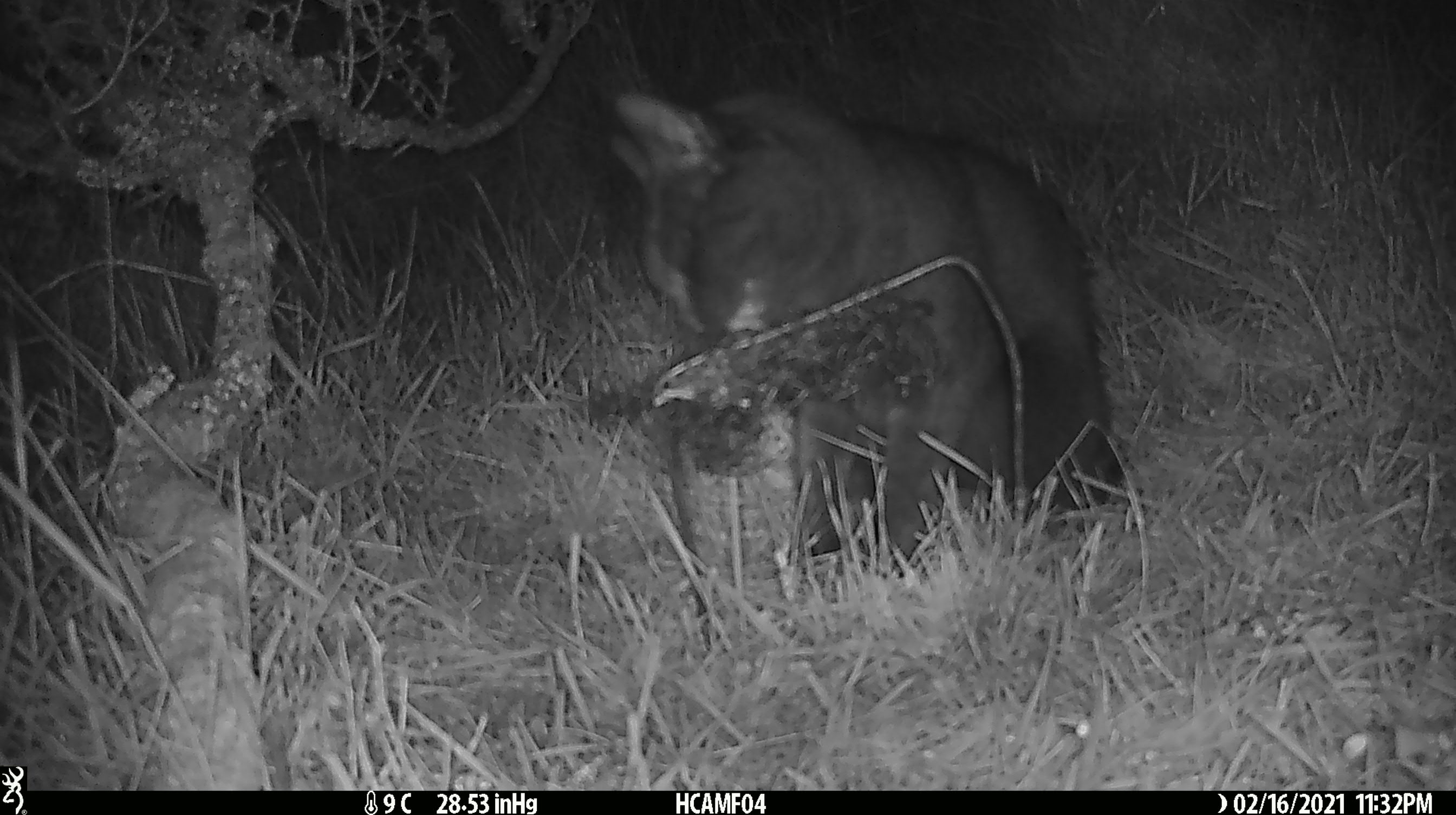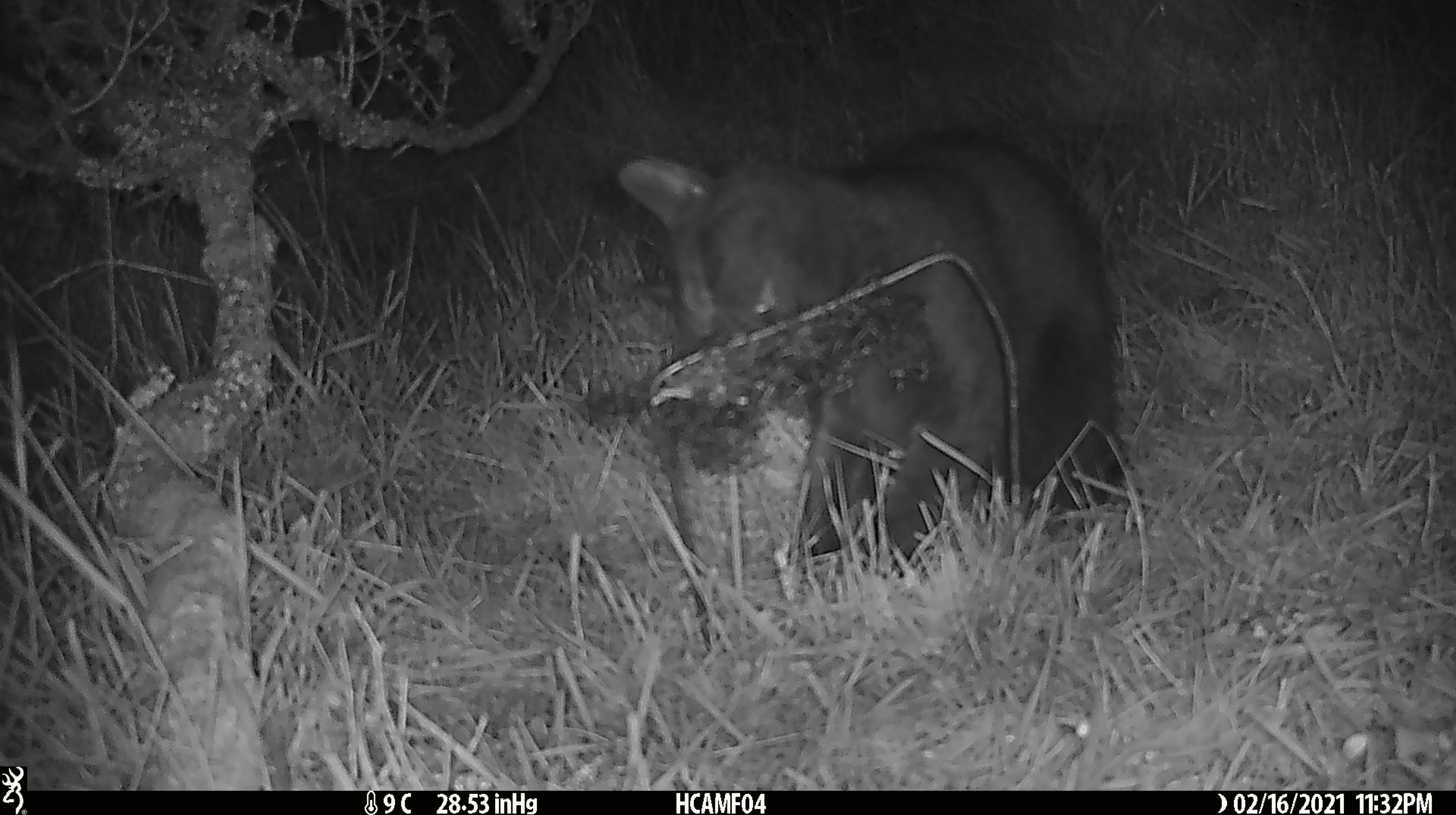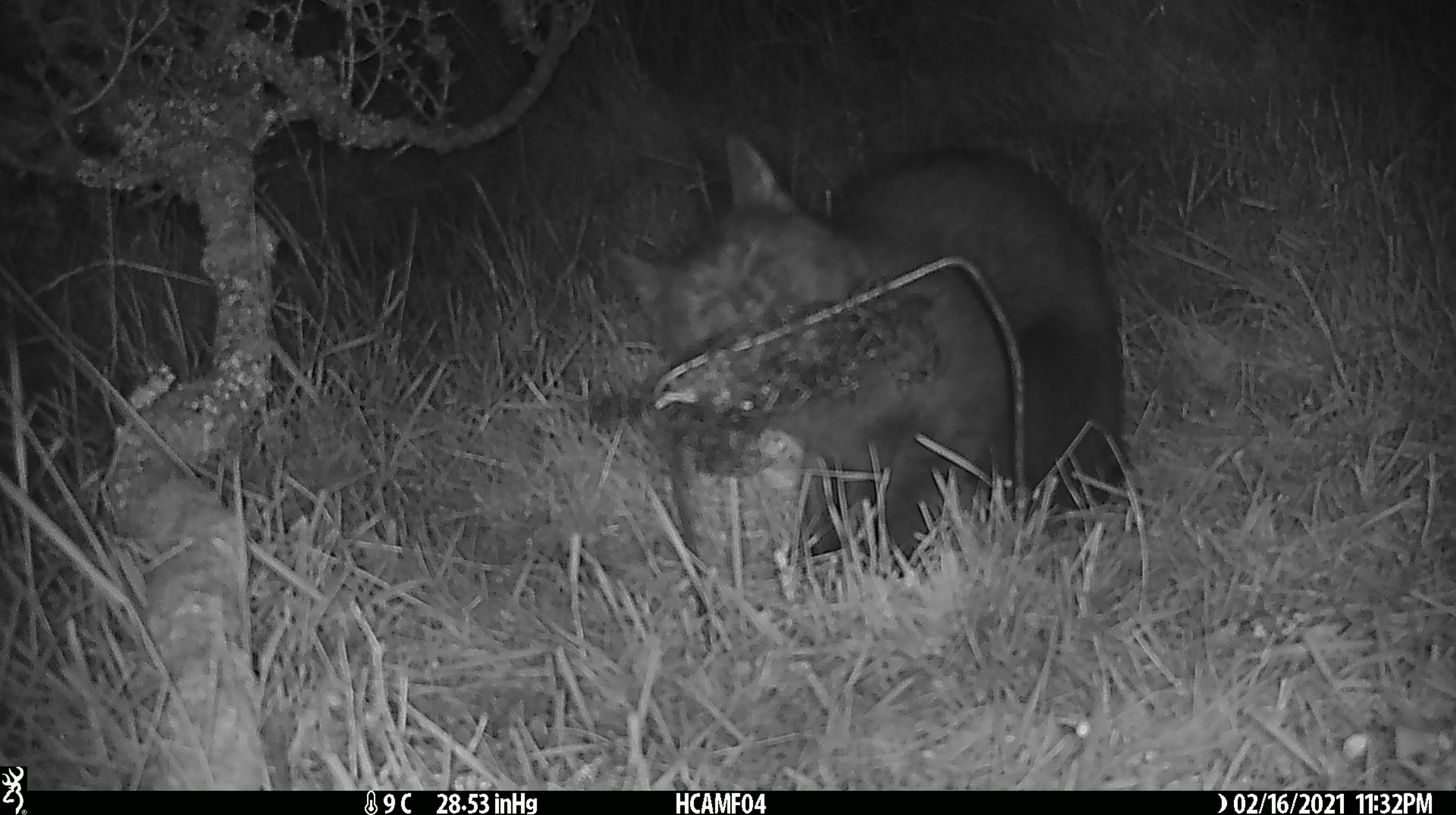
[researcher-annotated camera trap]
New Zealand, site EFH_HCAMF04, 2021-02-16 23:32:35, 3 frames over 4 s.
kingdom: Animalia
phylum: Chordata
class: Mammalia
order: Carnivora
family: Felidae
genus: Felis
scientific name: Felis catus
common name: domestic cat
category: cat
Cat (domestic cat) (Felis catus).